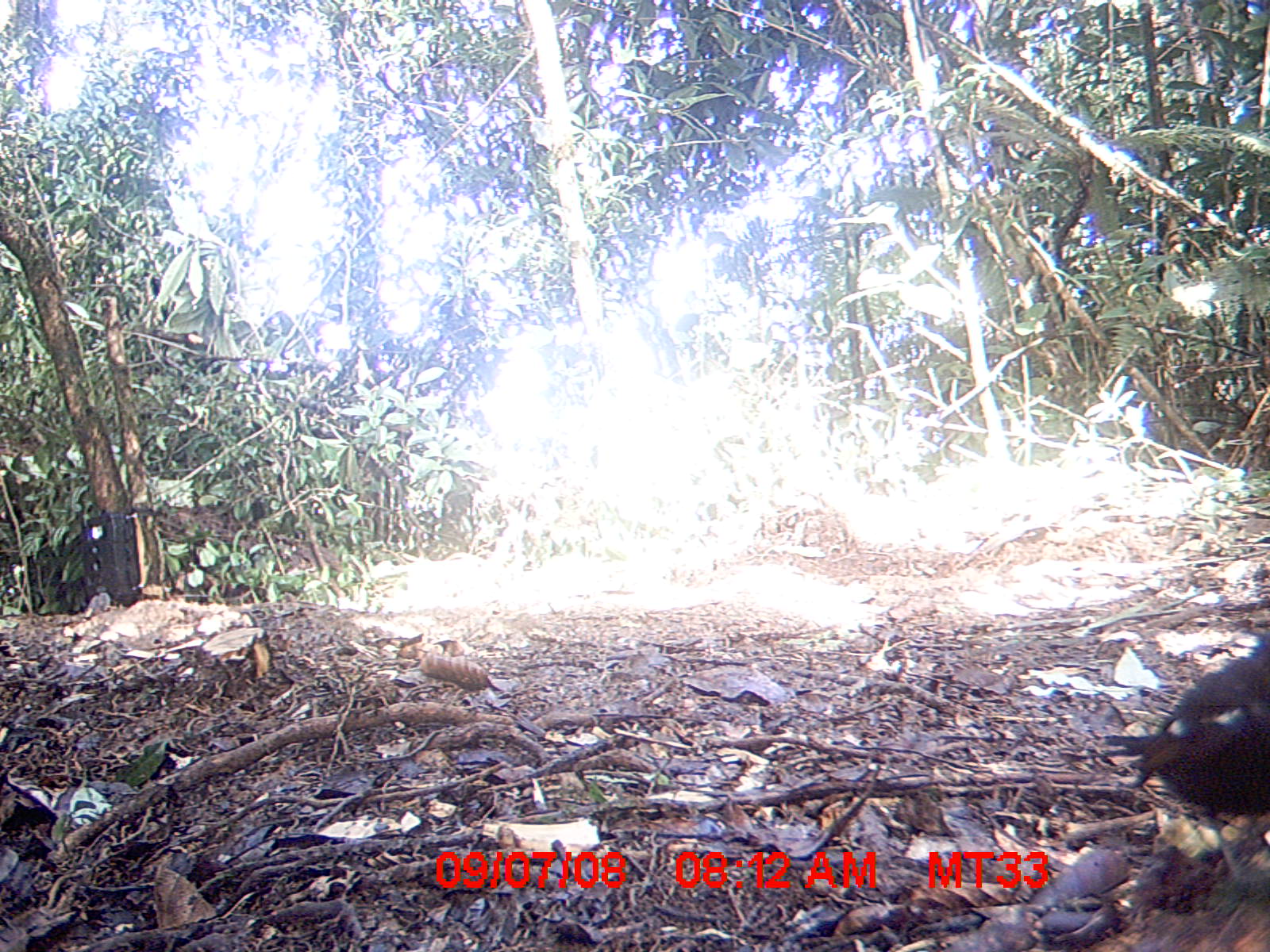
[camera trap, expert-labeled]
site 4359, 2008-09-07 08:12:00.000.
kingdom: Animalia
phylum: Chordata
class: Aves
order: Coraciiformes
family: Brachypteraciidae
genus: Brachypteracias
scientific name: Brachypteracias squamiger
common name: scaly ground-roller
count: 1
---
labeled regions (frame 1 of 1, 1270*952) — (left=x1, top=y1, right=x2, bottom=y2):
brachypteracias squamiger: (left=1097, top=629, right=1270, bottom=880)